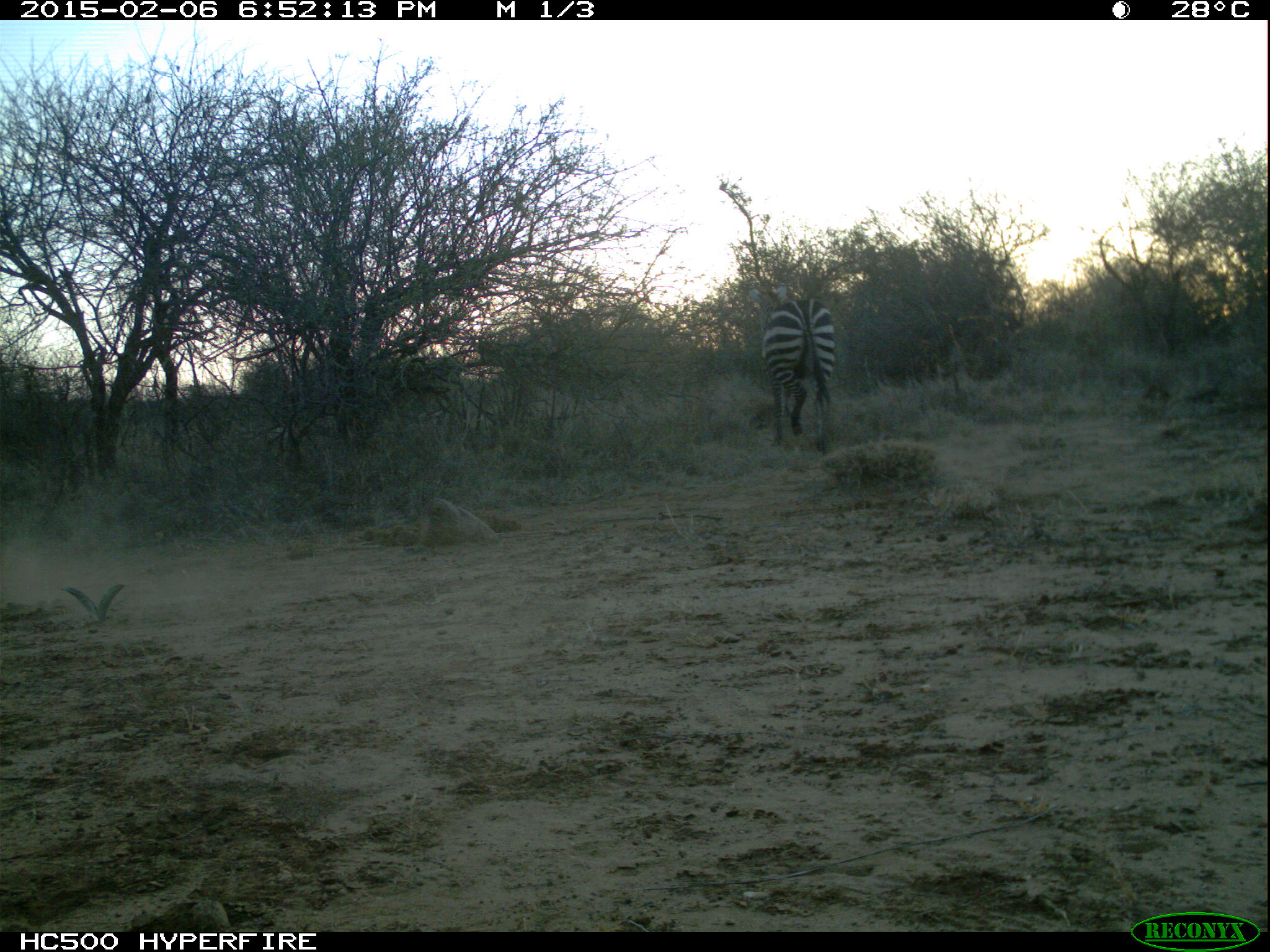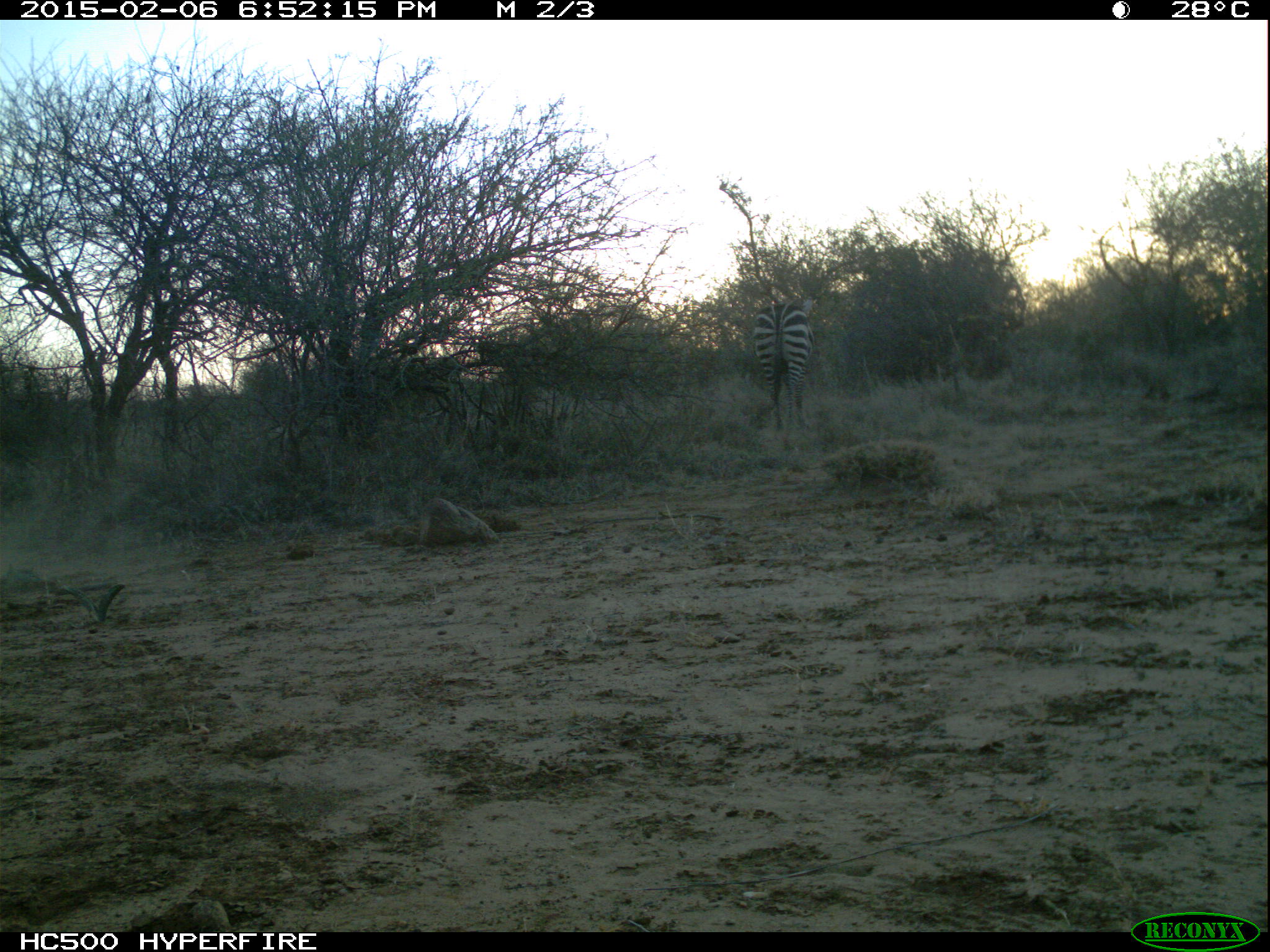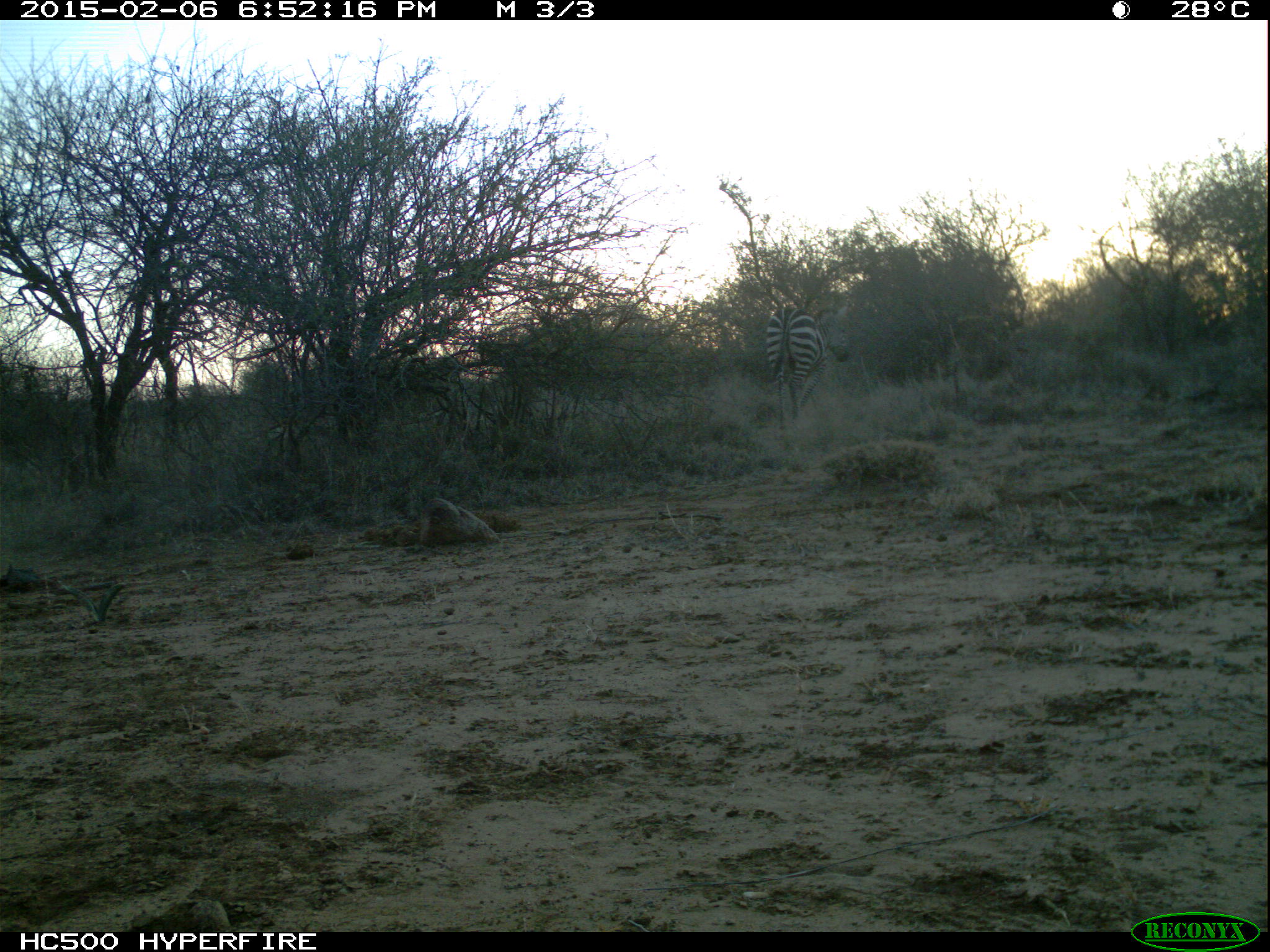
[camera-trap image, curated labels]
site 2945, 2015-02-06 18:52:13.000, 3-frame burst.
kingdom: Animalia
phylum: Chordata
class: Mammalia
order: Perissodactyla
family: Equidae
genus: Equus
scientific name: Equus quagga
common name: plains zebra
Equus quagga (plains zebra), count 1.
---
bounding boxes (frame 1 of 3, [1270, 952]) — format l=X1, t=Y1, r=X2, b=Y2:
equus quagga: l=748, t=283, r=835, b=455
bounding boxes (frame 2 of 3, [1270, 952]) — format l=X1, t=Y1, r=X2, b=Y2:
equus quagga: l=752, t=294, r=814, b=432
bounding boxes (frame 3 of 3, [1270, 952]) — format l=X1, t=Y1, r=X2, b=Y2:
equus quagga: l=764, t=304, r=851, b=429